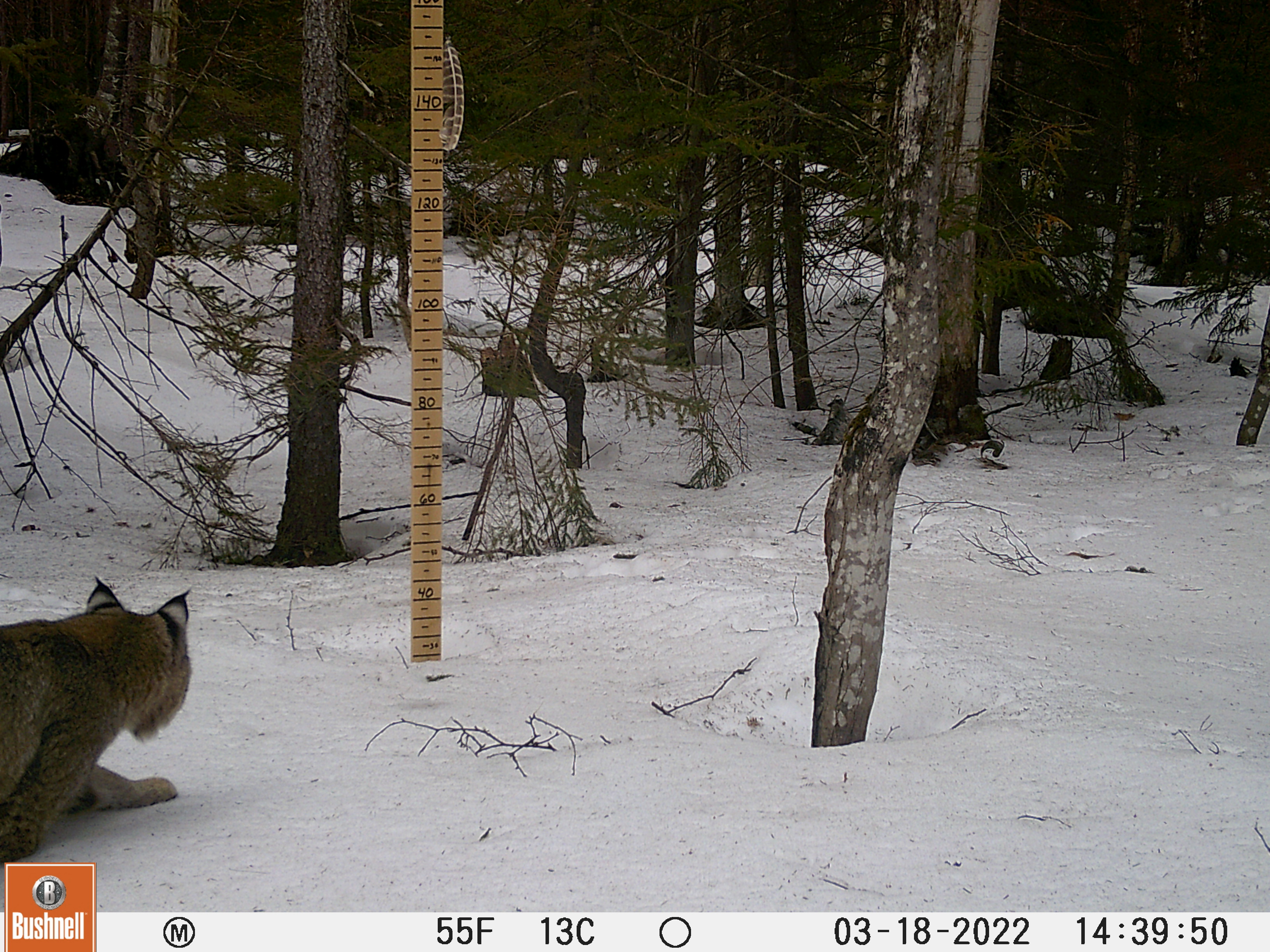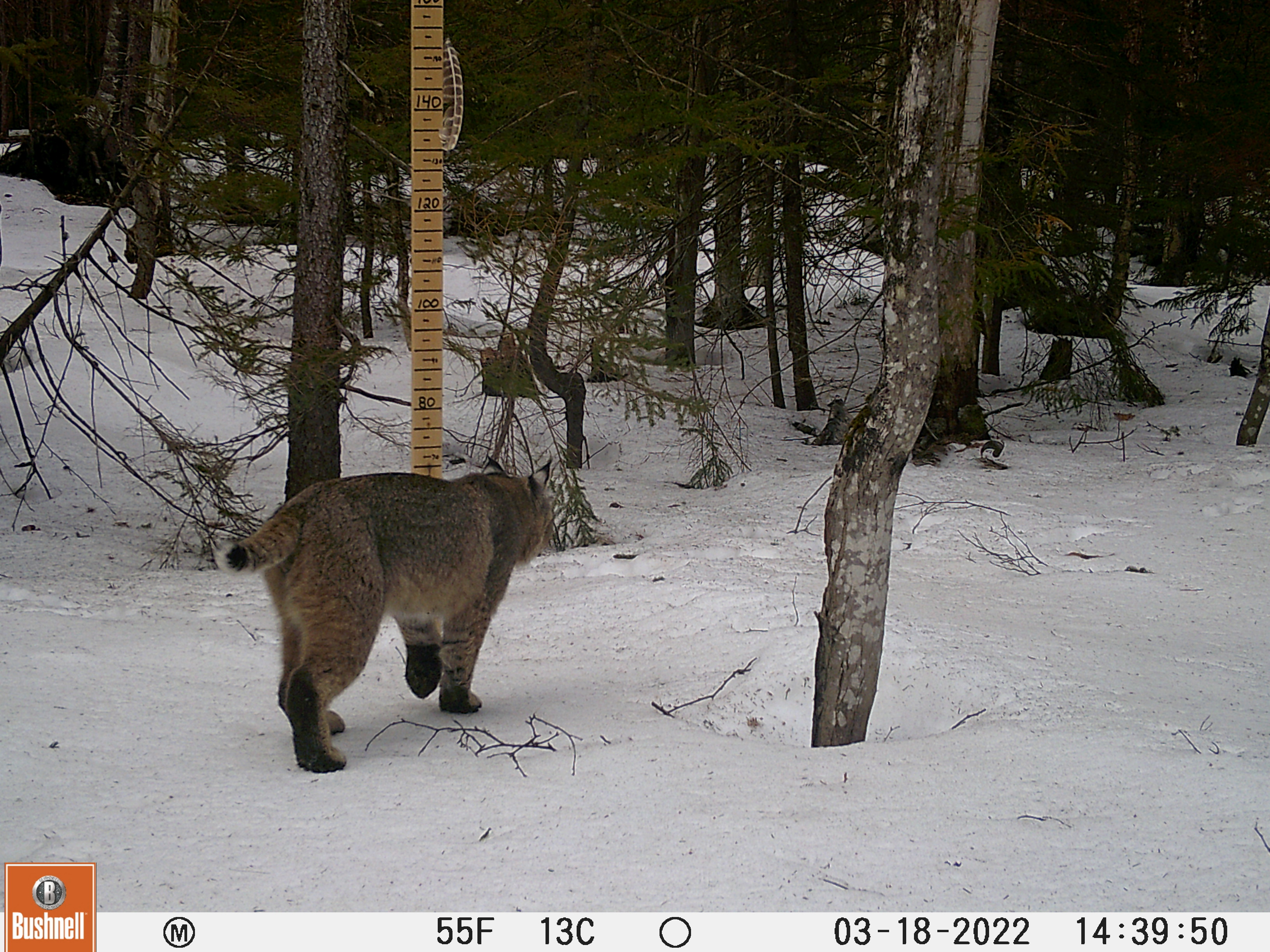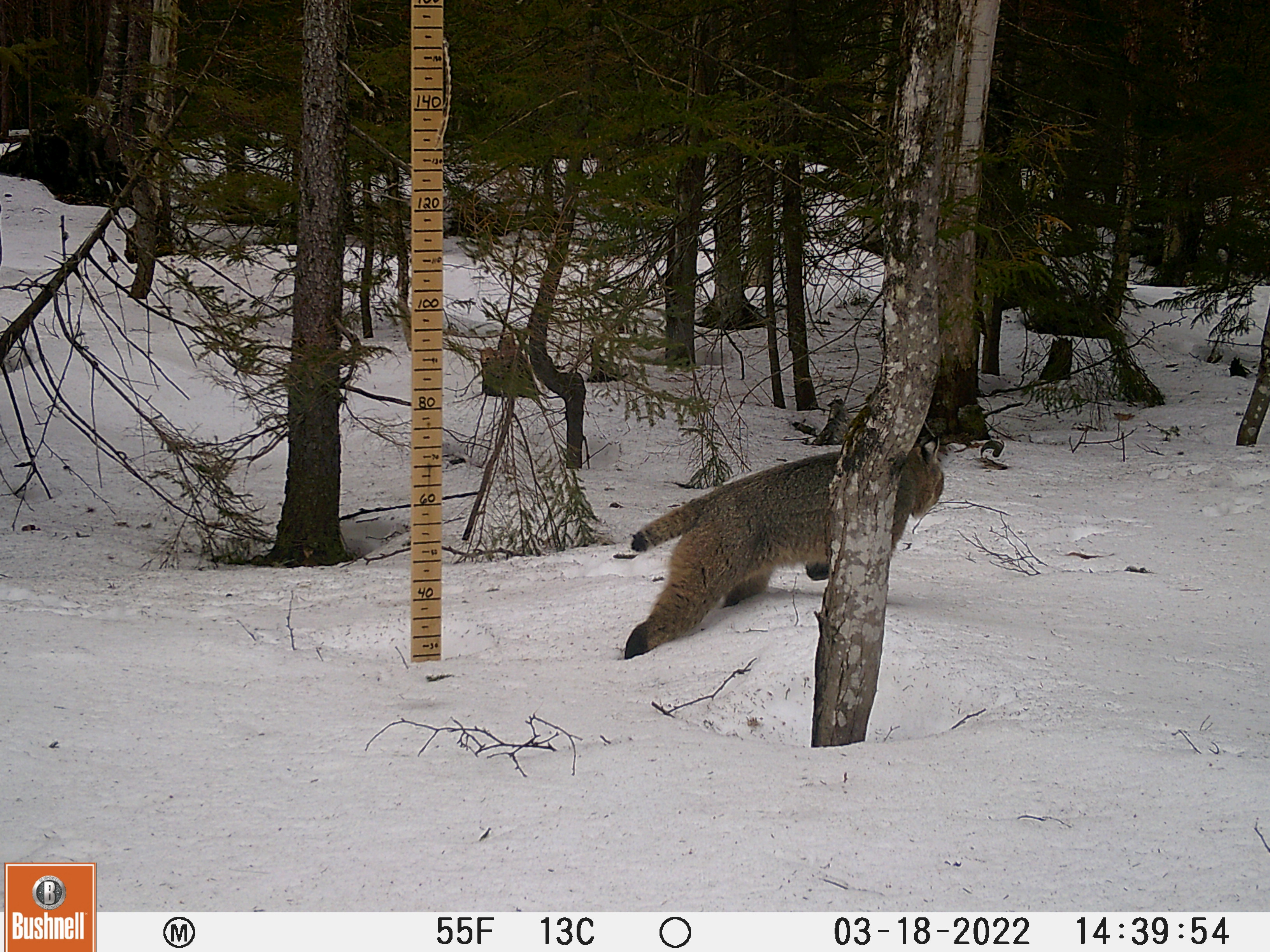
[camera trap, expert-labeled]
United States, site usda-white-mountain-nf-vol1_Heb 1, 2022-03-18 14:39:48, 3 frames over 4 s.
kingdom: Animalia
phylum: Chordata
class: Mammalia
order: Carnivora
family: Felidae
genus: Lynx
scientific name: Lynx rufus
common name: bobcat